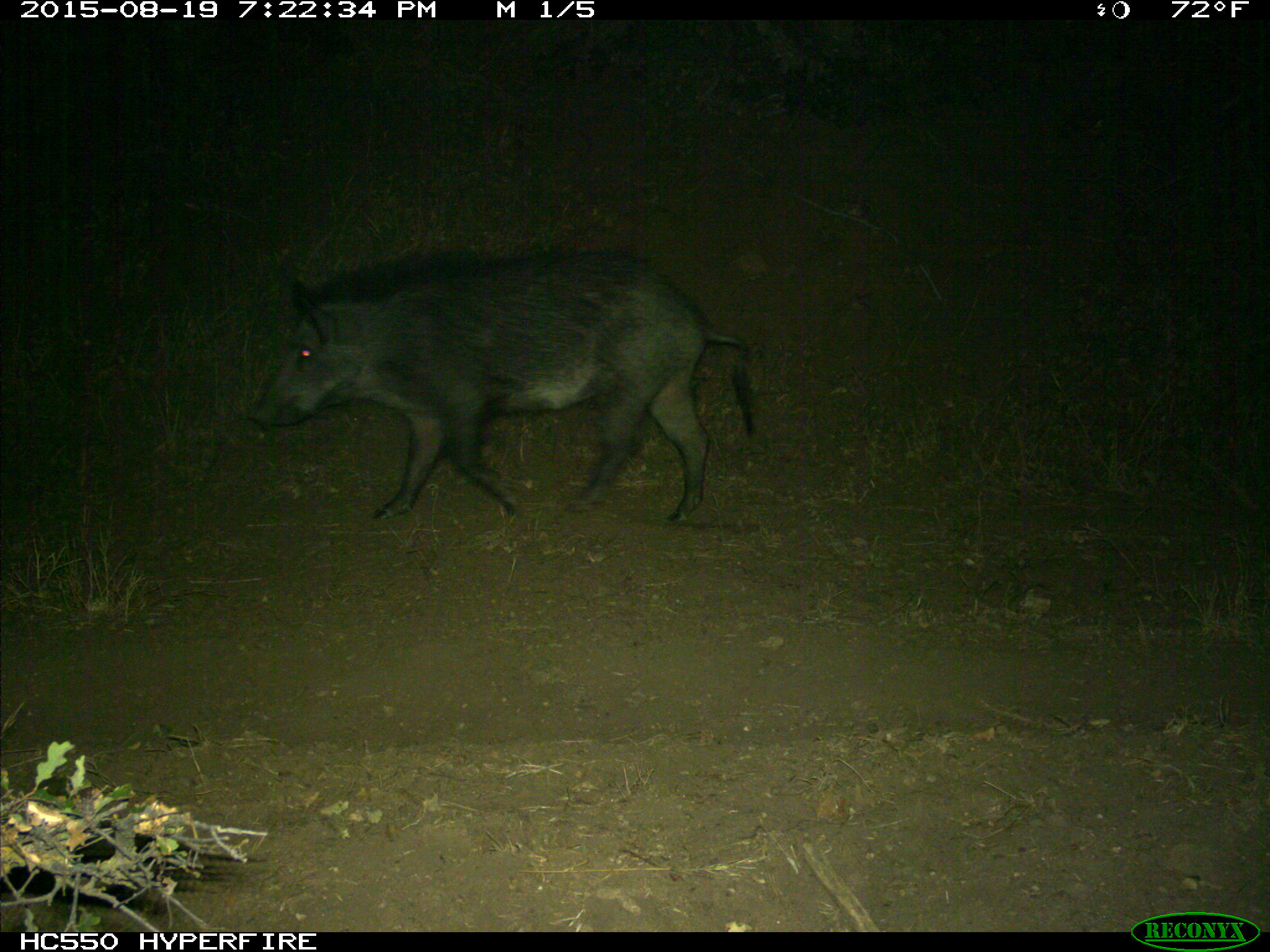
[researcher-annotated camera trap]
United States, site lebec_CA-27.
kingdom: Animalia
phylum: Chordata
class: Mammalia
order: Artiodactyla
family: Suidae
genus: Sus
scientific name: Sus scrofa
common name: wild boar